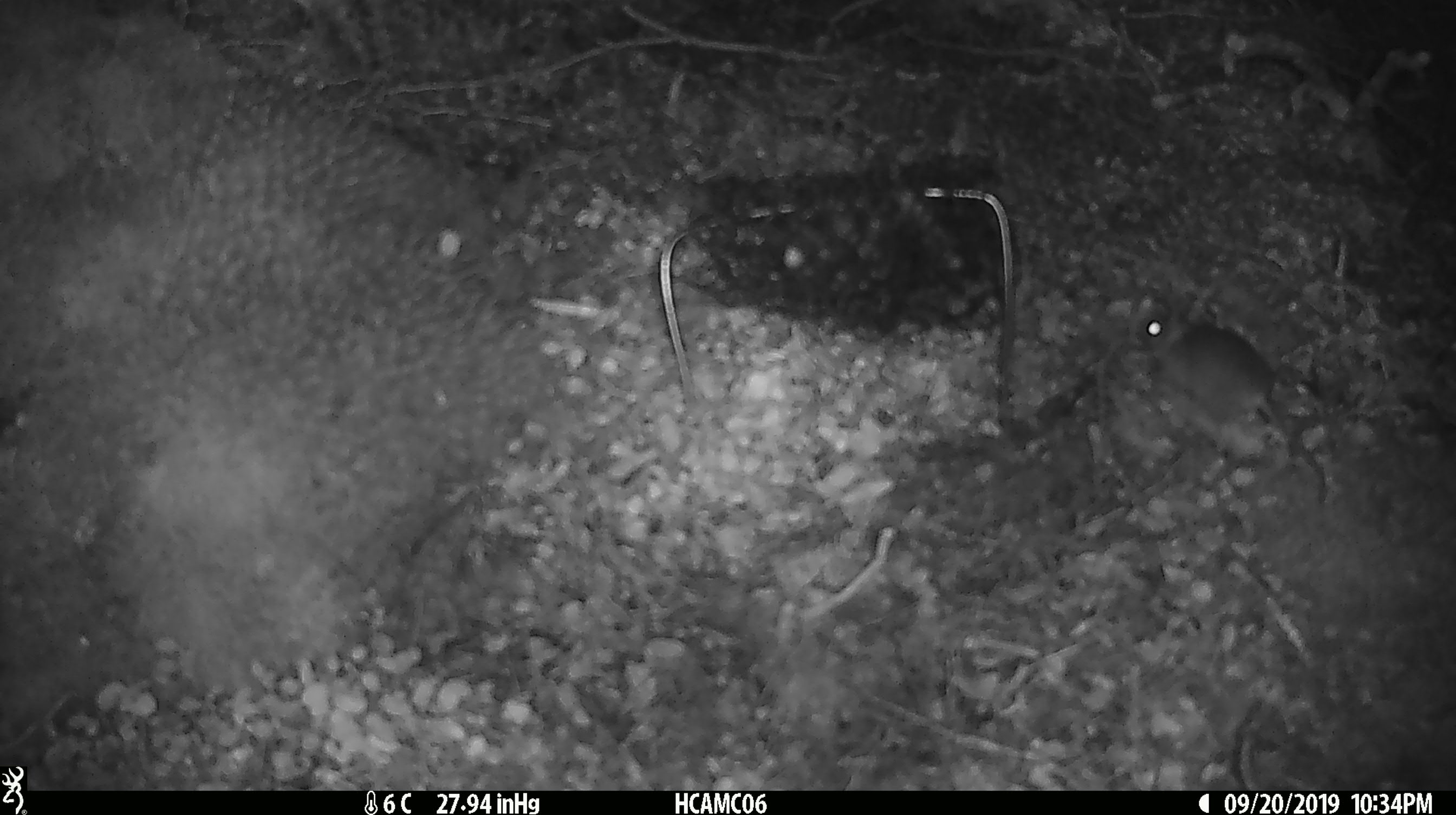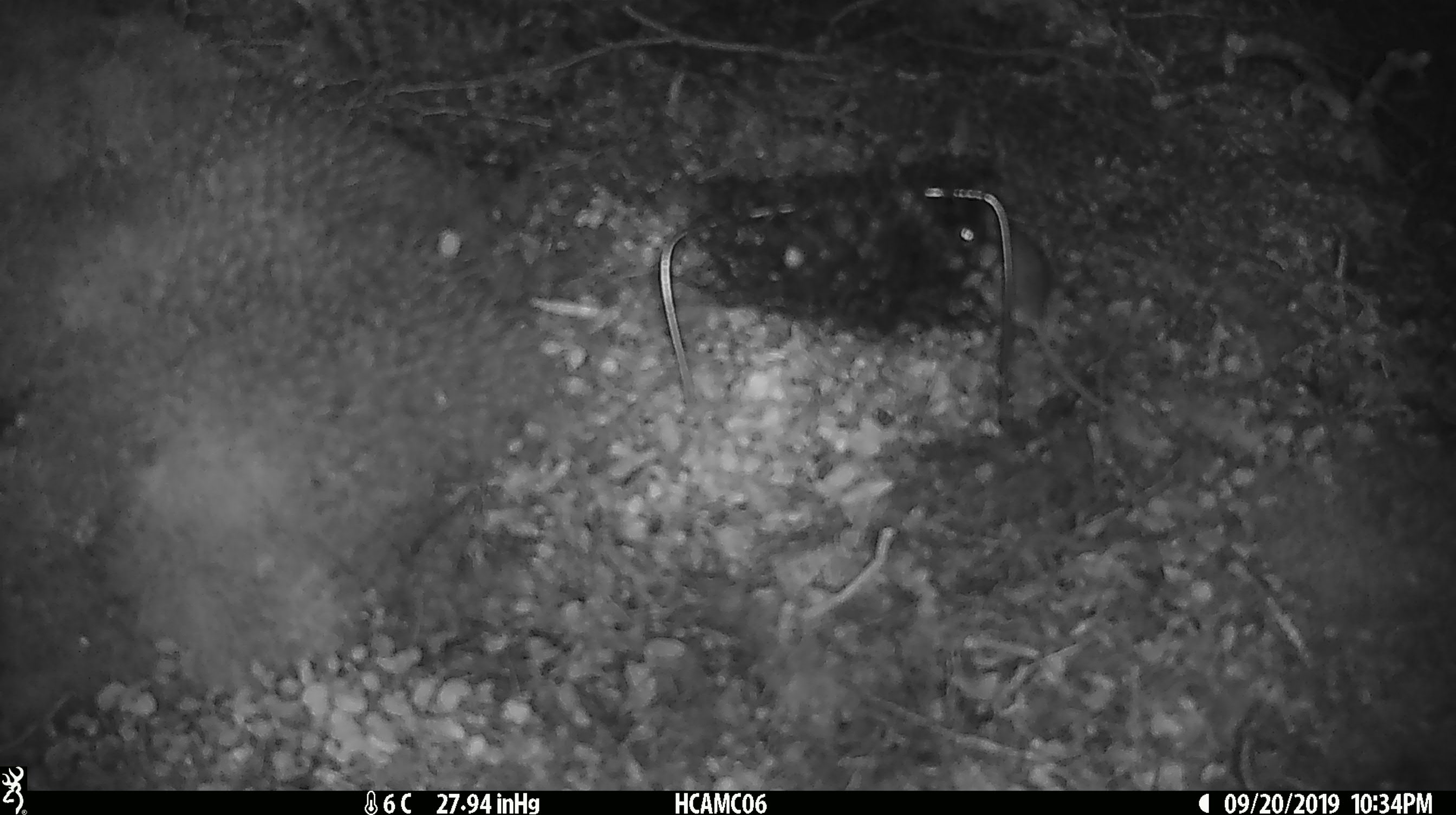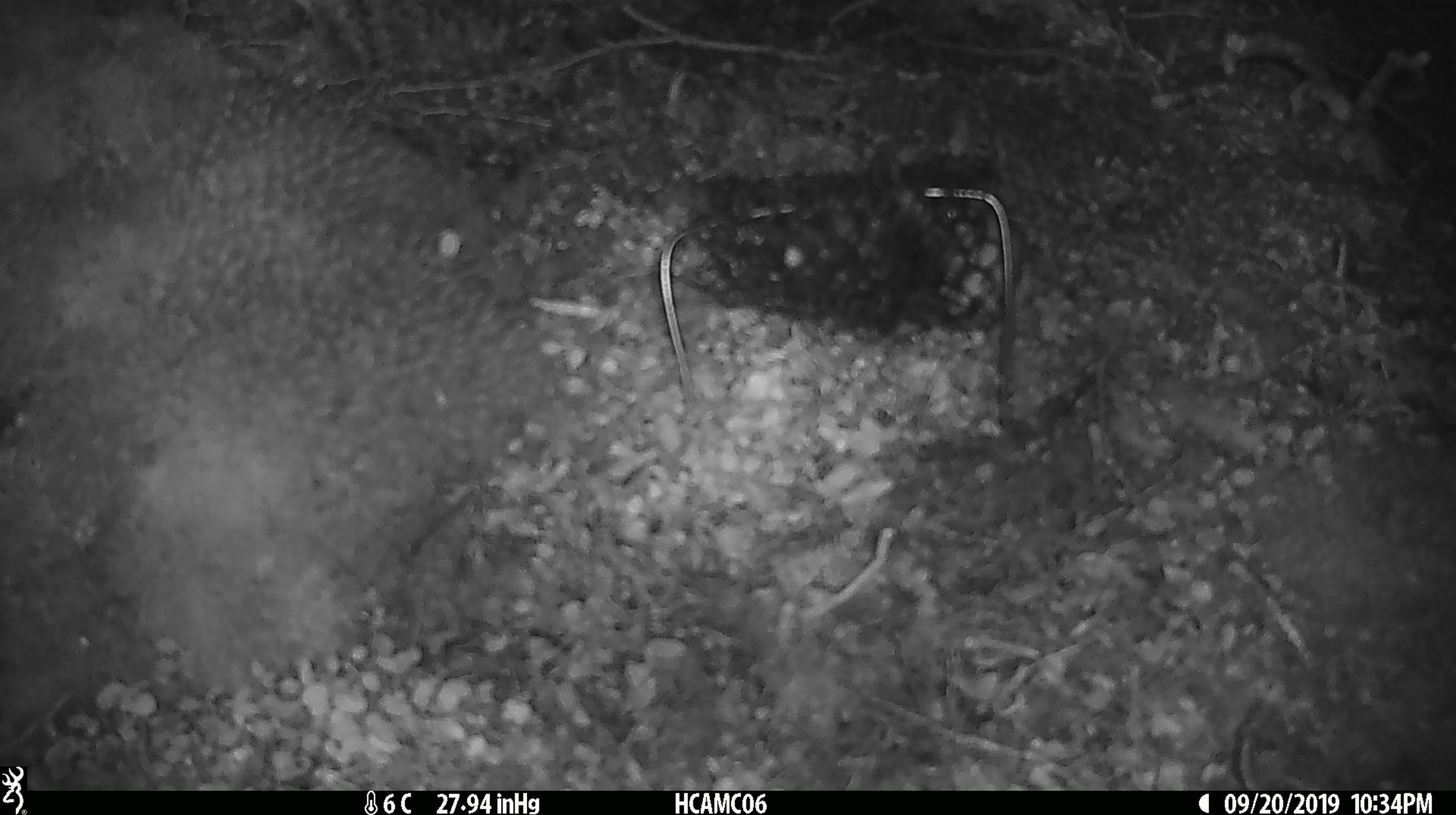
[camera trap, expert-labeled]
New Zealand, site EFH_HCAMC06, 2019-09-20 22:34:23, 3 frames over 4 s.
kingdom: Animalia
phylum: Chordata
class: Mammalia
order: Rodentia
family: Muridae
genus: Mus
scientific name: Mus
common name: mouse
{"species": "mouse (Mus)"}